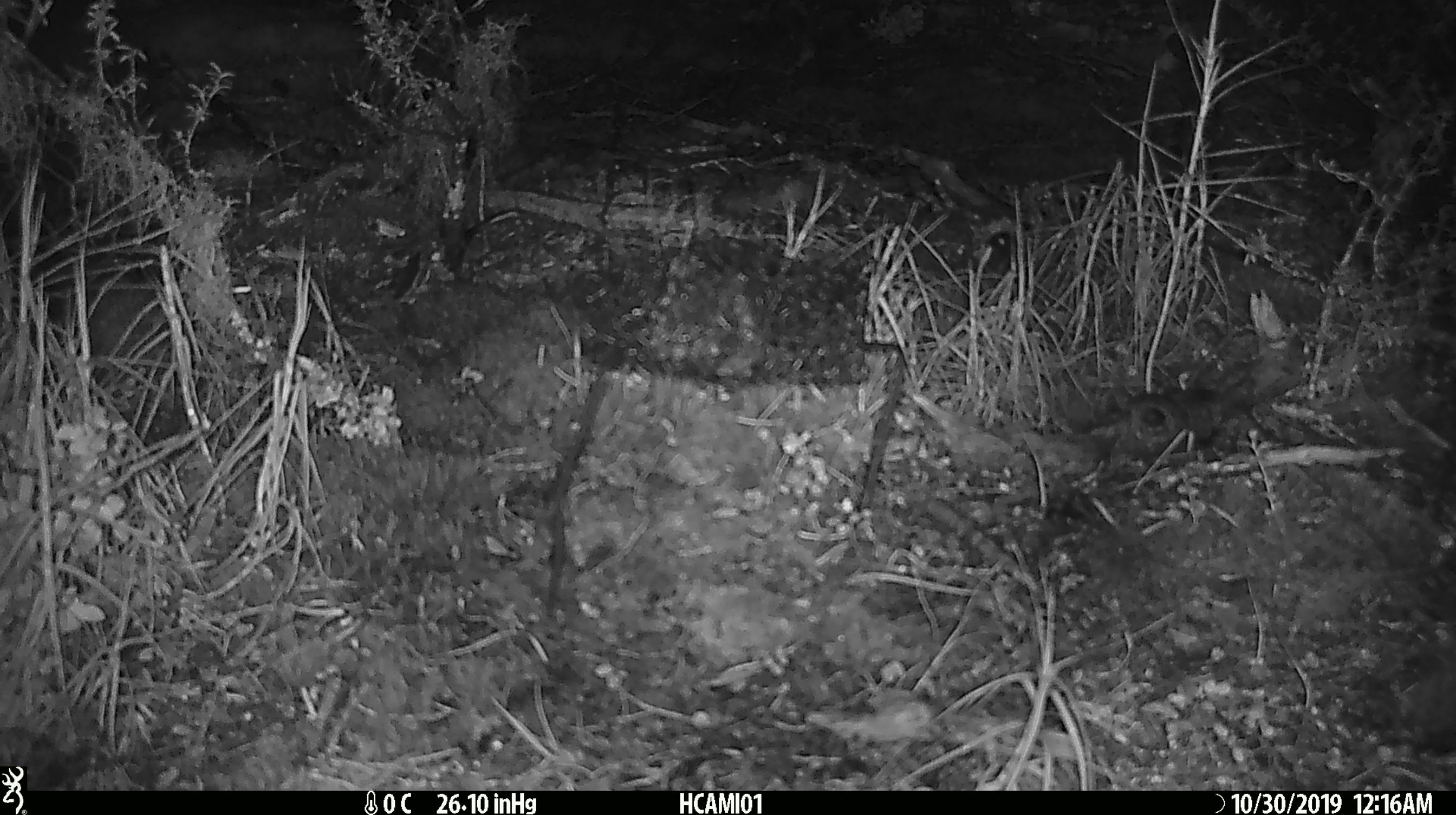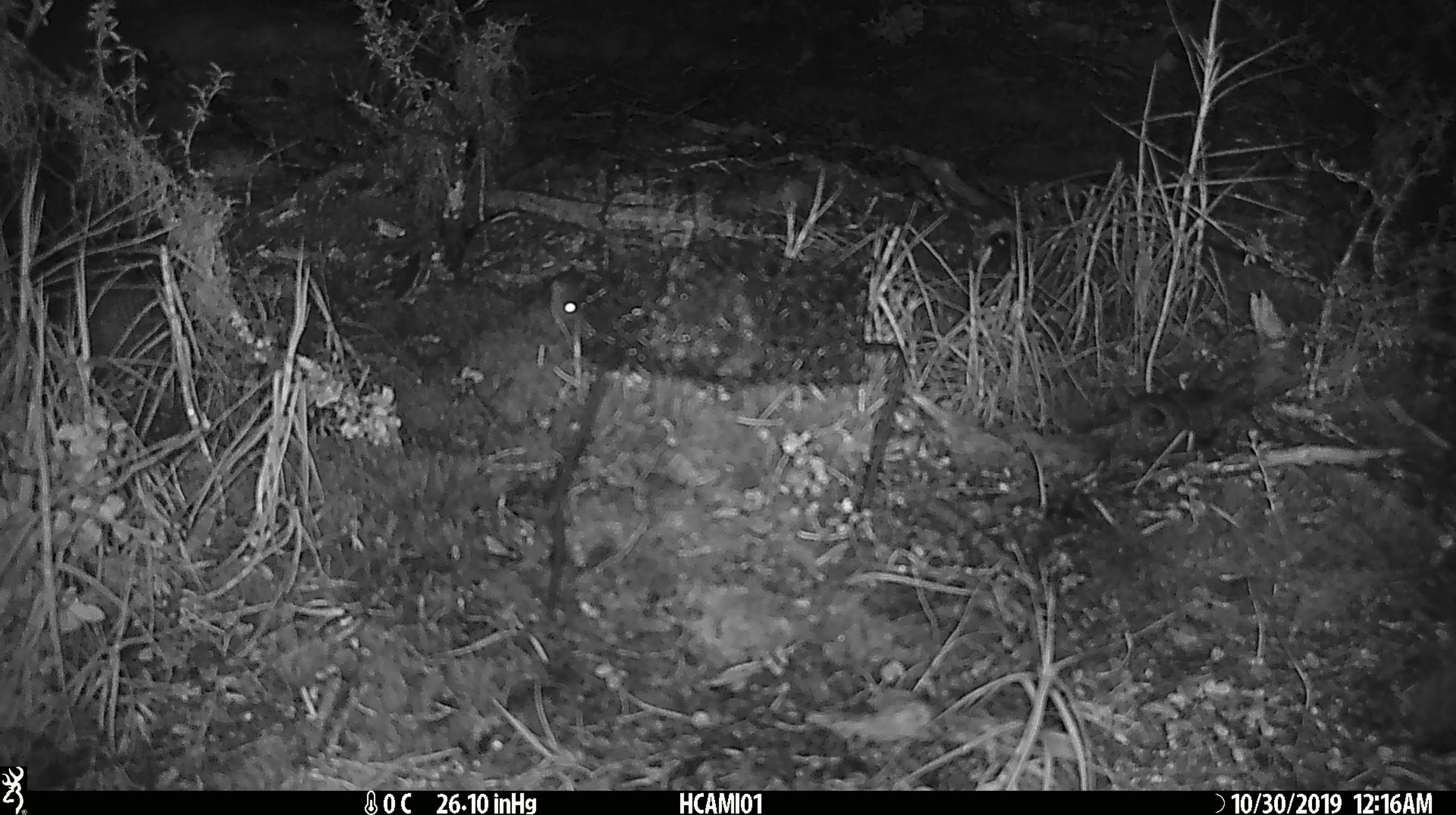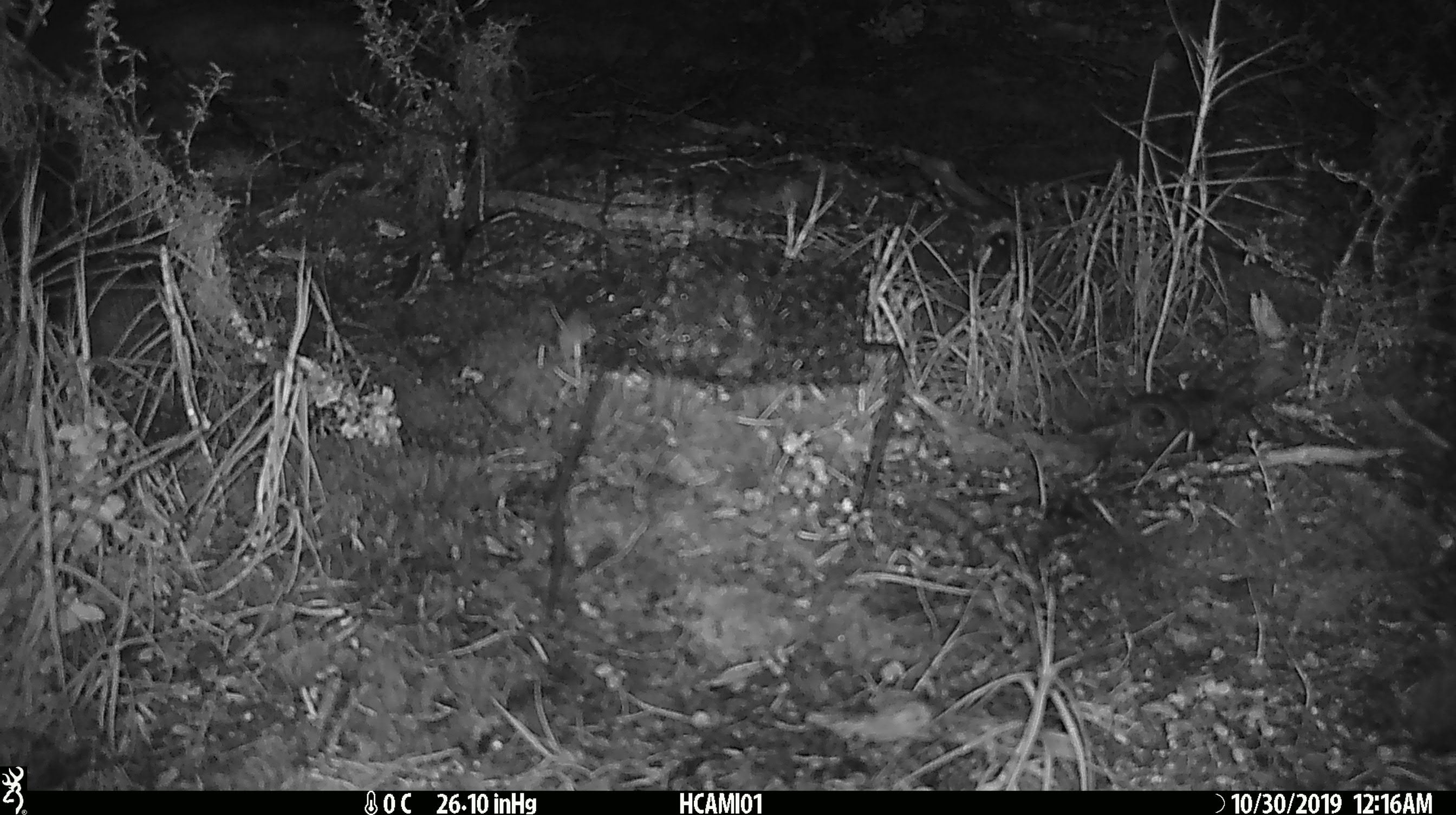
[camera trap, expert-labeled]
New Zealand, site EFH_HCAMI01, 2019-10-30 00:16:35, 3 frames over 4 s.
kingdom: Animalia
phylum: Chordata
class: Mammalia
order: Rodentia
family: Muridae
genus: Mus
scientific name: Mus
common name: mouse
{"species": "mouse (Mus)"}